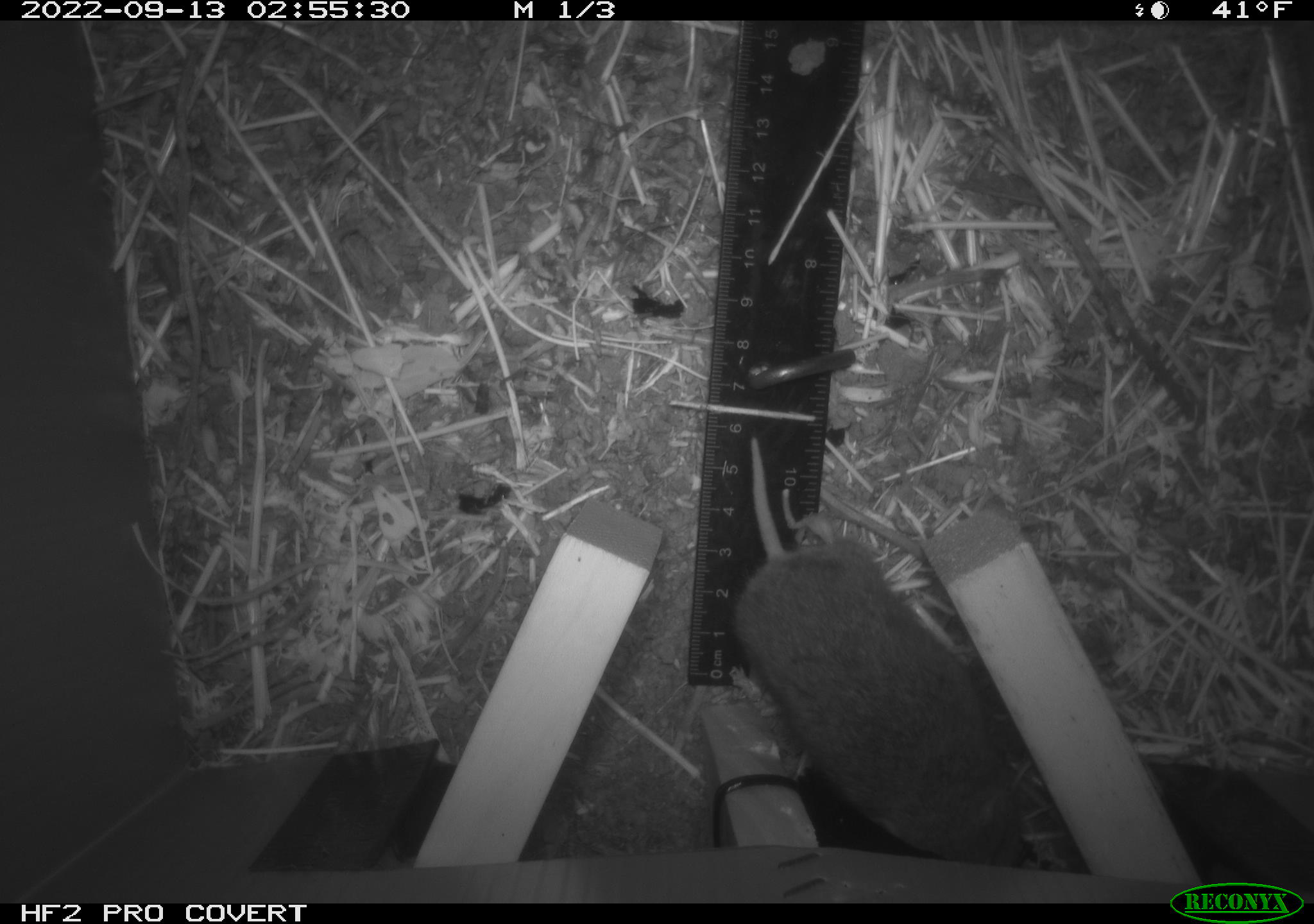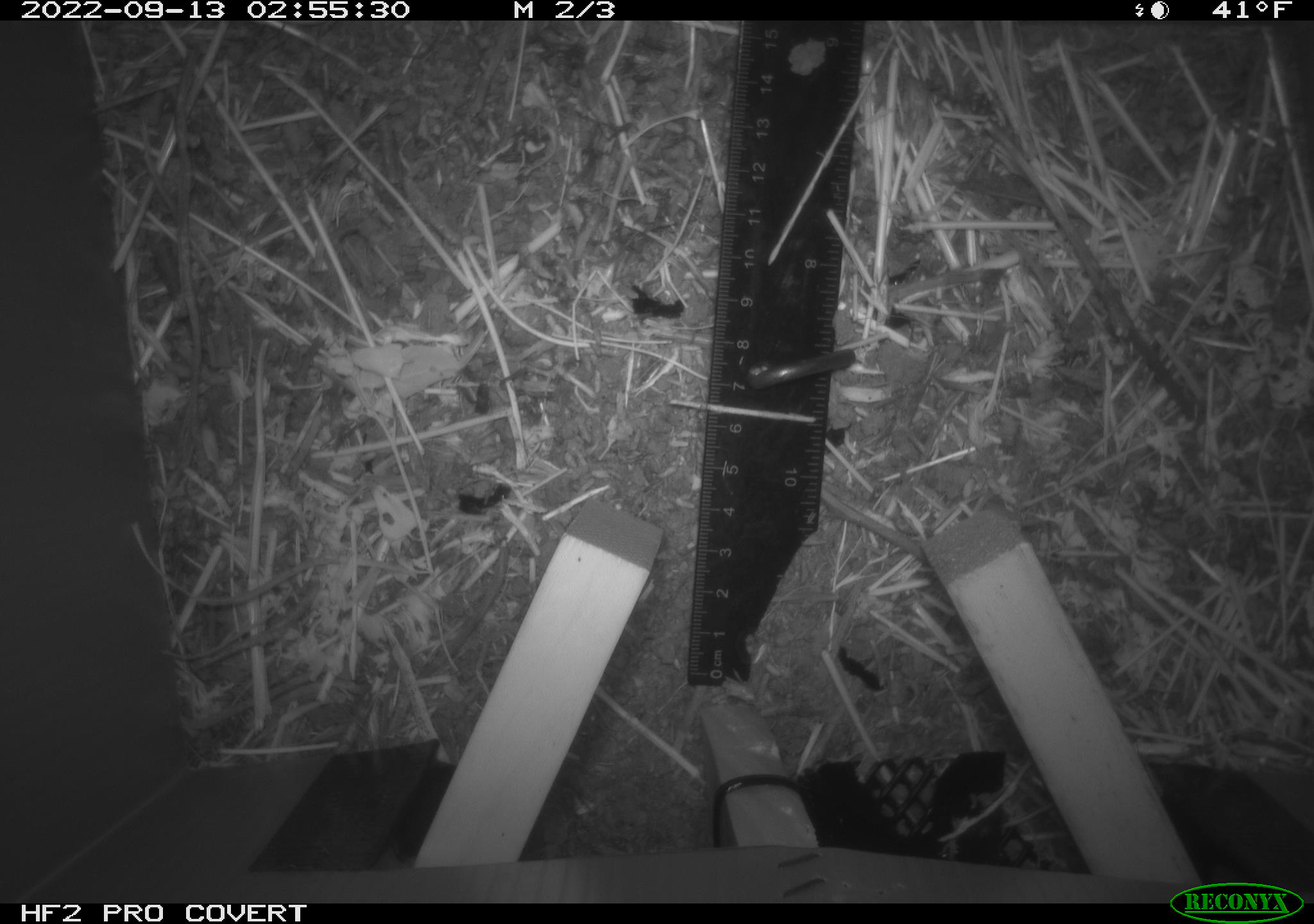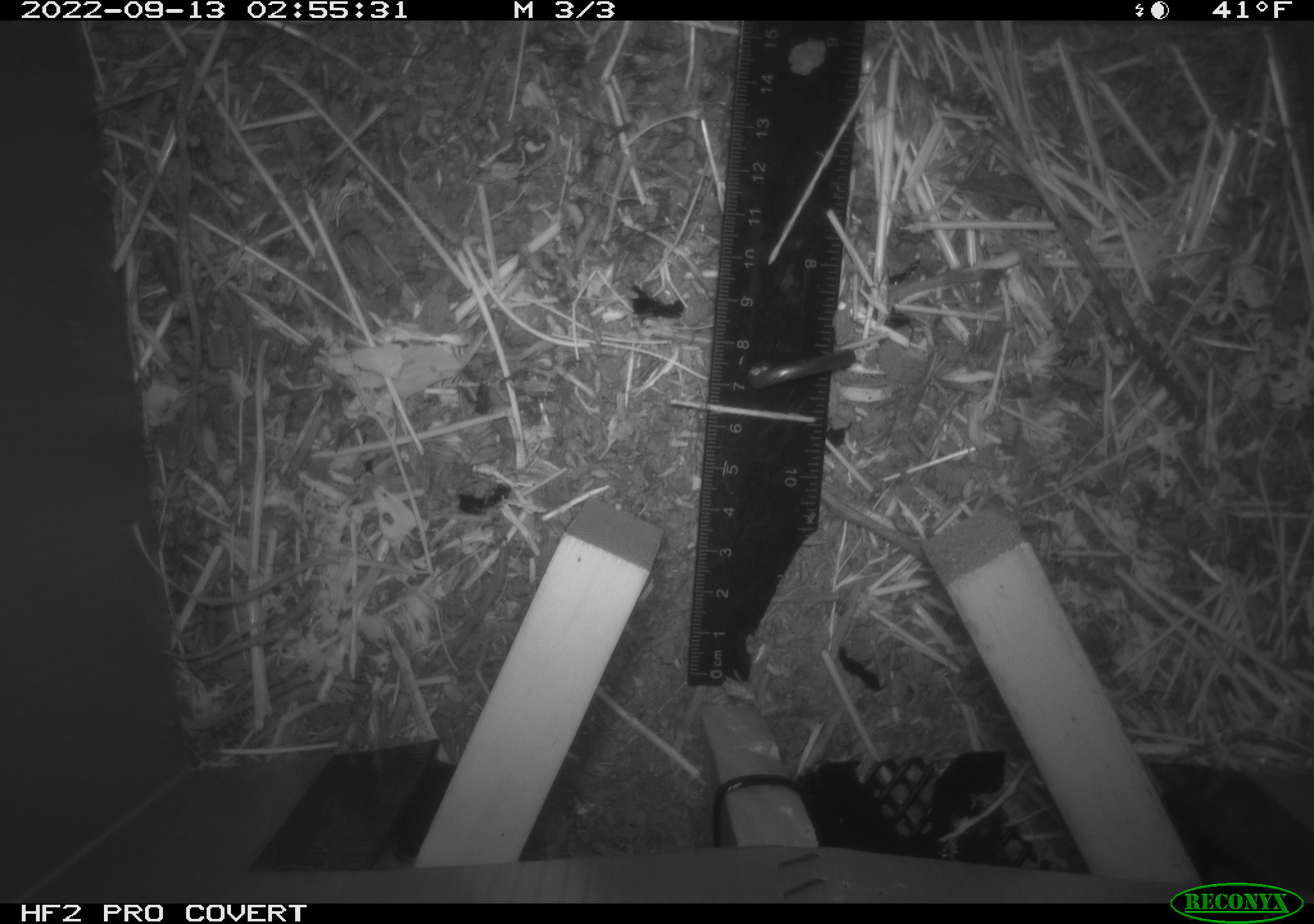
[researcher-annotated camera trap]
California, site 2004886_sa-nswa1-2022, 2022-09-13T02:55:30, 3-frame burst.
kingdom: Animalia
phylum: Chordata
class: Mammalia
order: Rodentia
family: Cricetidae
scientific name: Cricetidae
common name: hamsters, voles, lemmings, and allies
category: cricetidae family